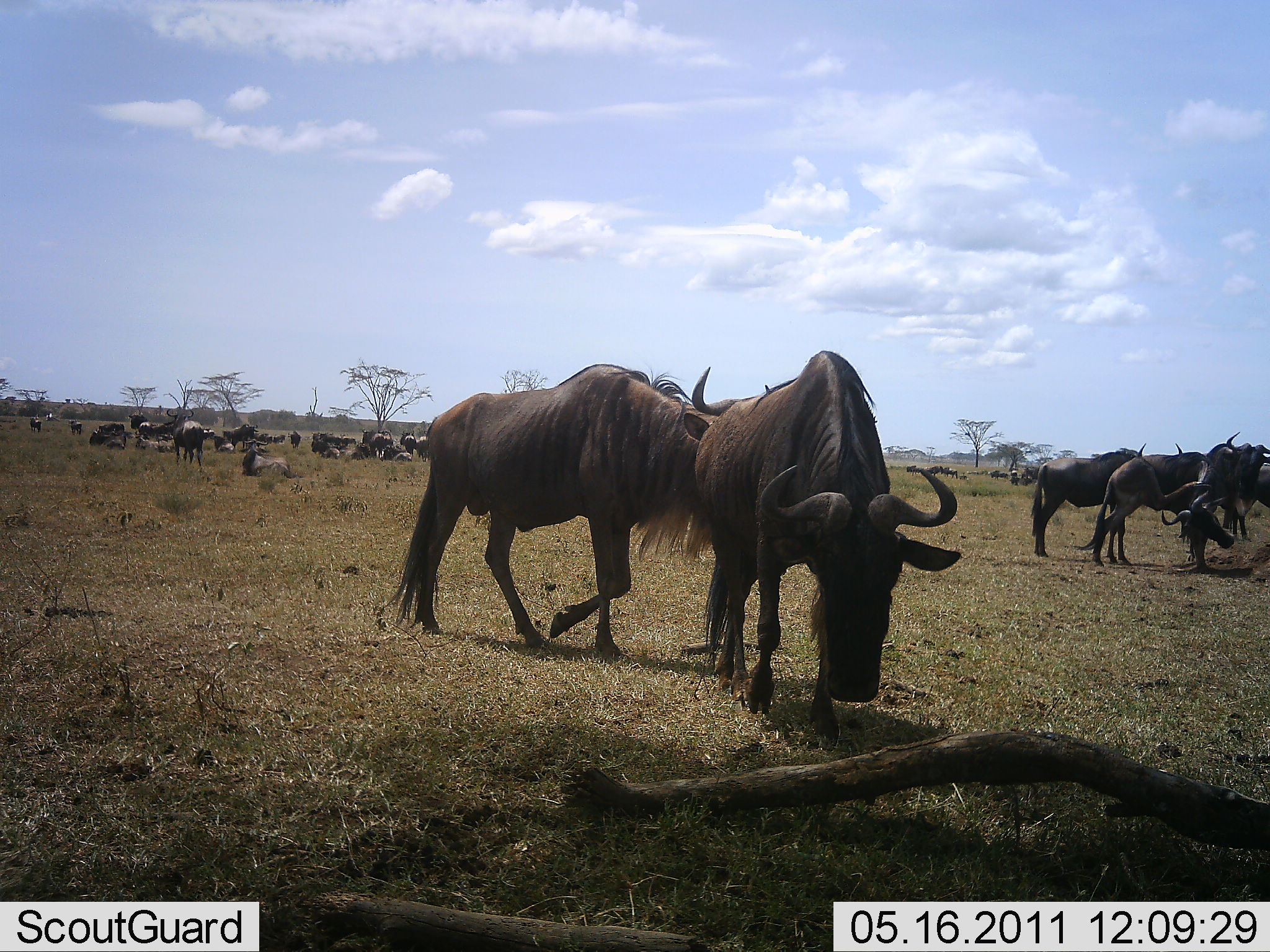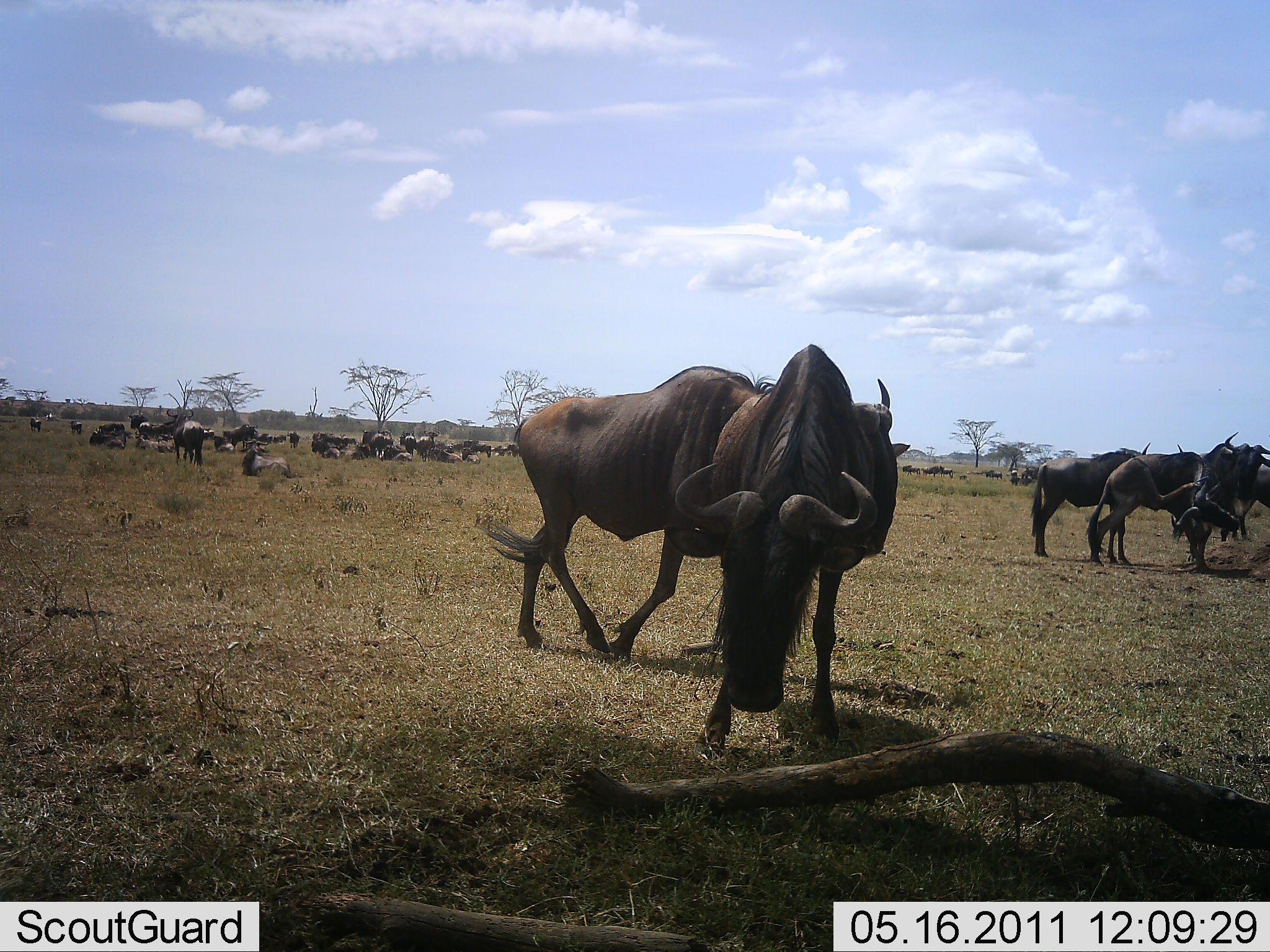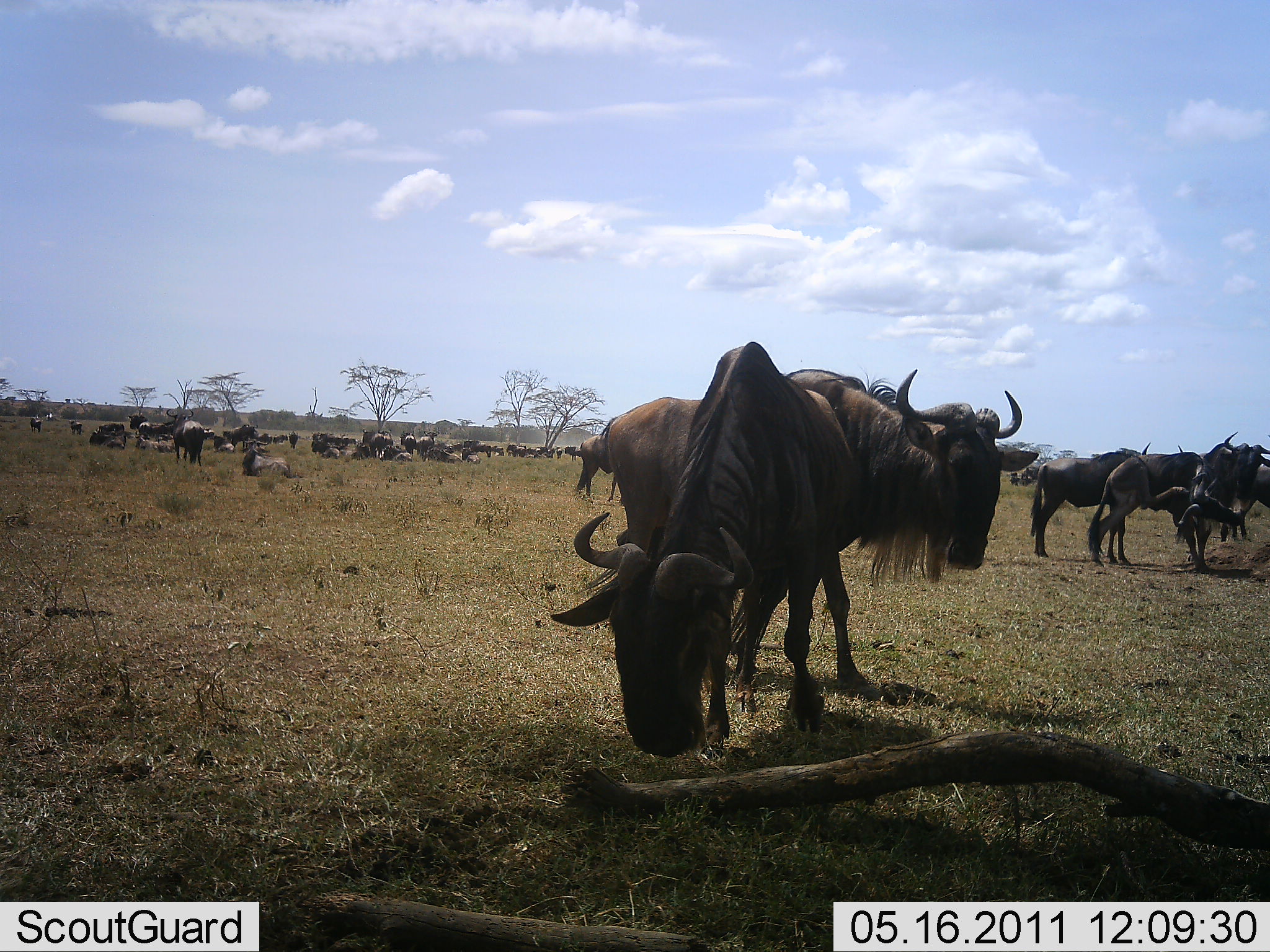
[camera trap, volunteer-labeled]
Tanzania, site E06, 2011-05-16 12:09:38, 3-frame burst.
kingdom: Animalia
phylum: Chordata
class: Mammalia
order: Artiodactyla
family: Bovidae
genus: Connochaetes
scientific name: Connochaetes taurinus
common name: blue wildebeest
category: wildebeest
Wildebeest (blue wildebeest) (Connochaetes taurinus), count 11-50. Behavior (volunteer vote fractions): standing 58%, resting 67%, moving 42%, interacting 25%. Young present (vote fraction): 0%. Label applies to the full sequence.